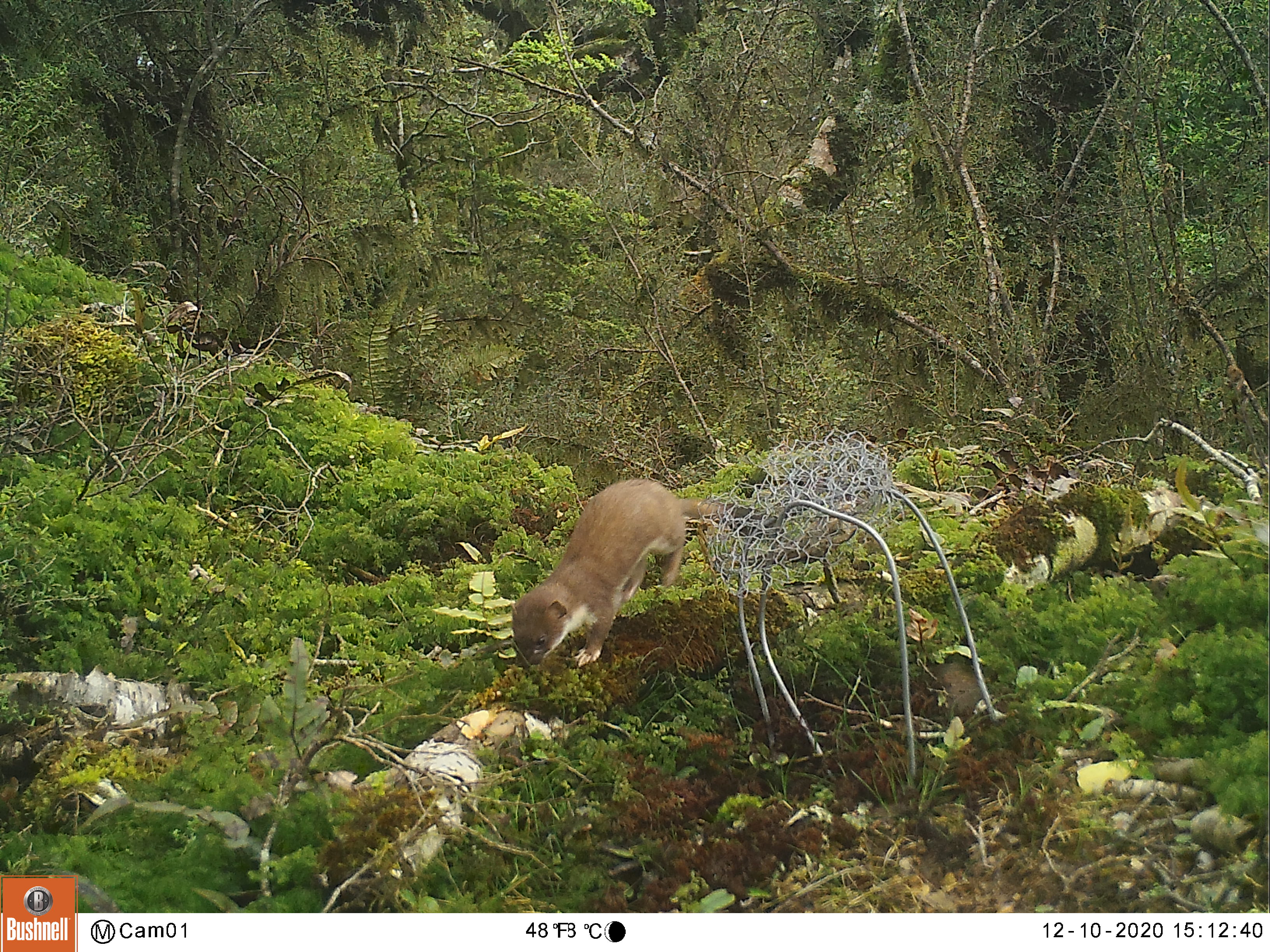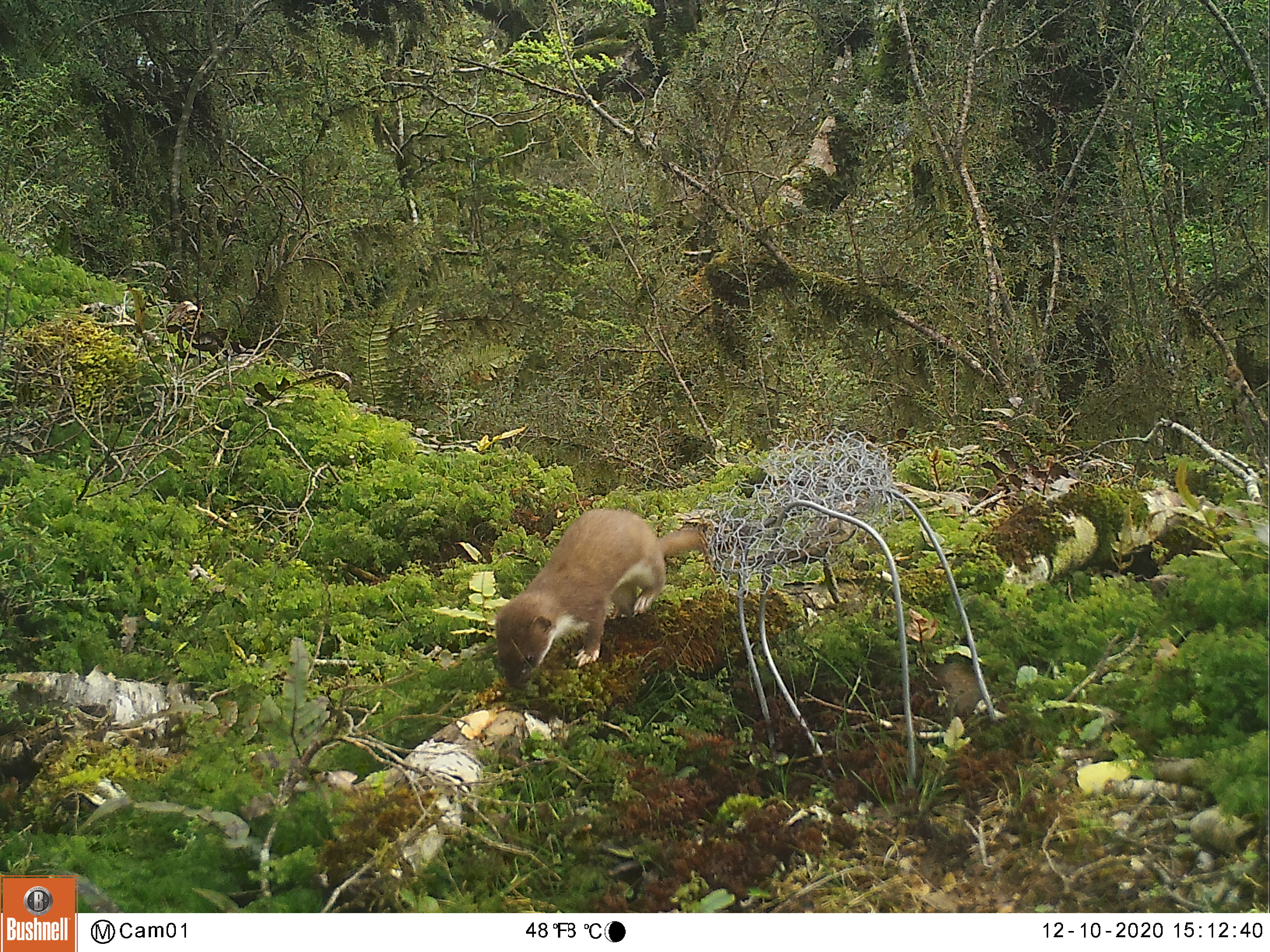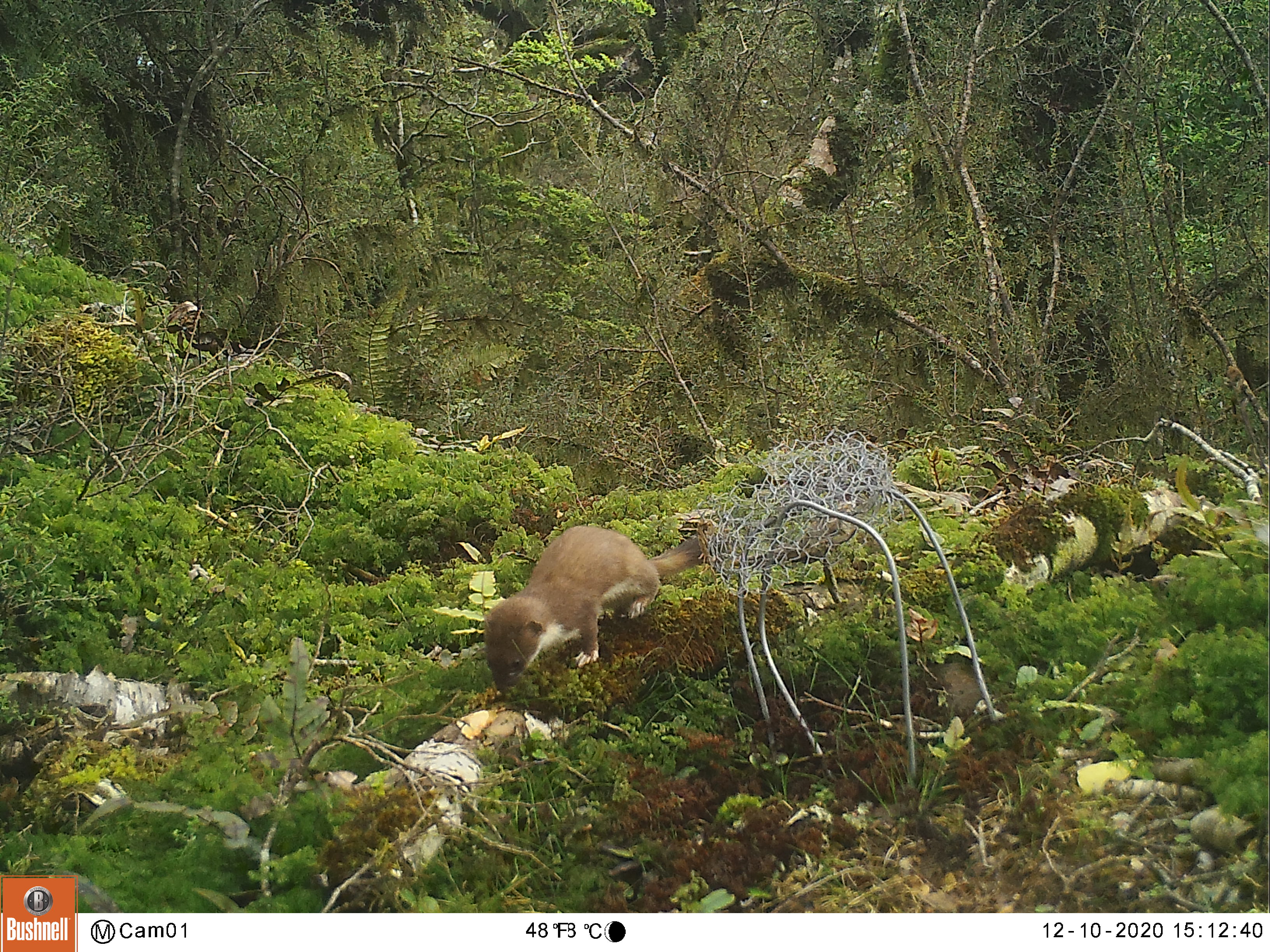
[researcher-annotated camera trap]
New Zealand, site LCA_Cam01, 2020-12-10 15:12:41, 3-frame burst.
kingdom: Animalia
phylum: Chordata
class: Mammalia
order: Carnivora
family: Mustelidae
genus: Mustela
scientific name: Mustela erminea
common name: stoat